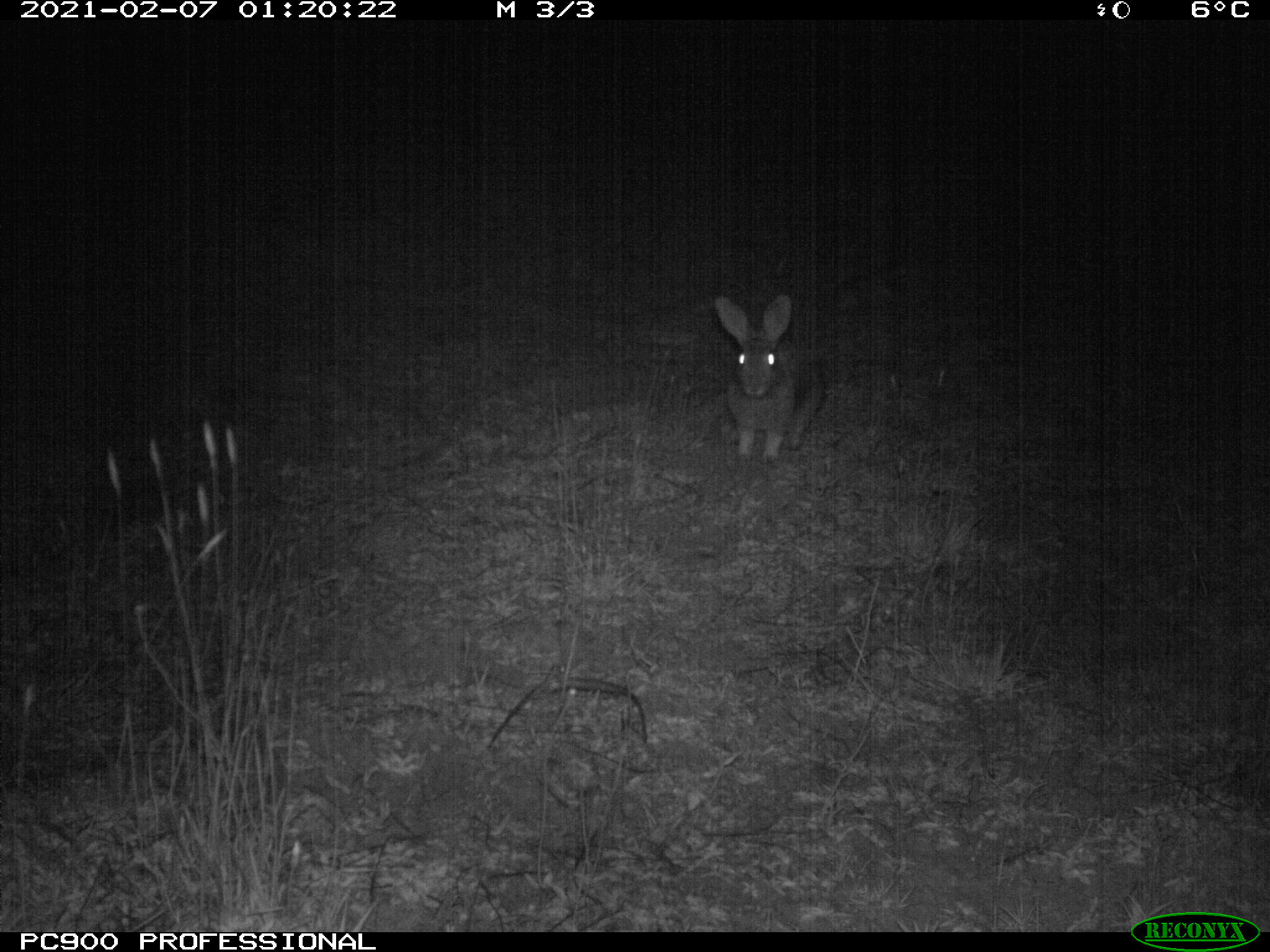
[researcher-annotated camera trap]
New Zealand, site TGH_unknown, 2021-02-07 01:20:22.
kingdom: Animalia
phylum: Chordata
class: Mammalia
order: Lagomorpha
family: Leporidae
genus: Oryctolagus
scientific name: Oryctolagus cuniculus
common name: european rabbit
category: rabbit